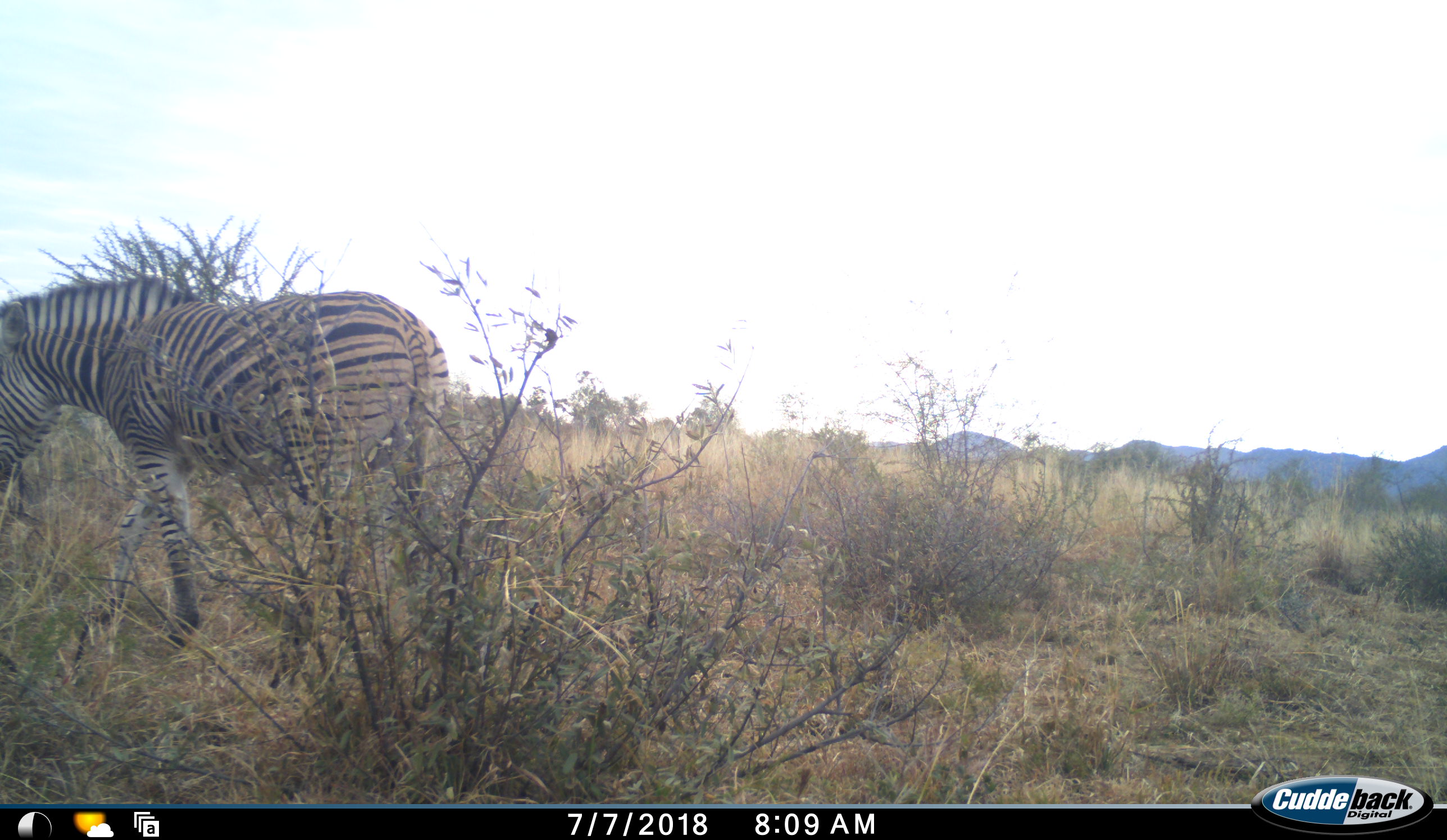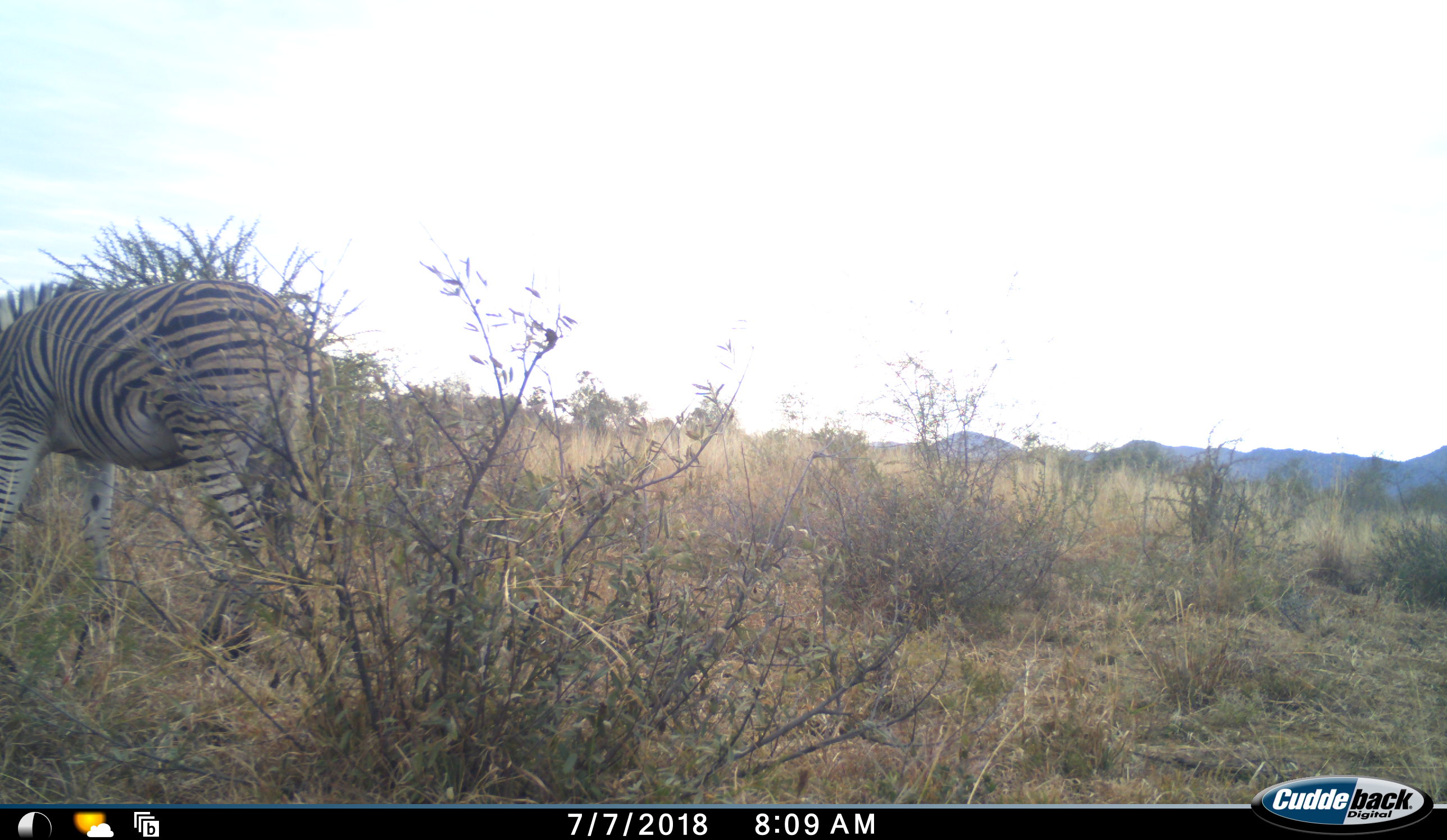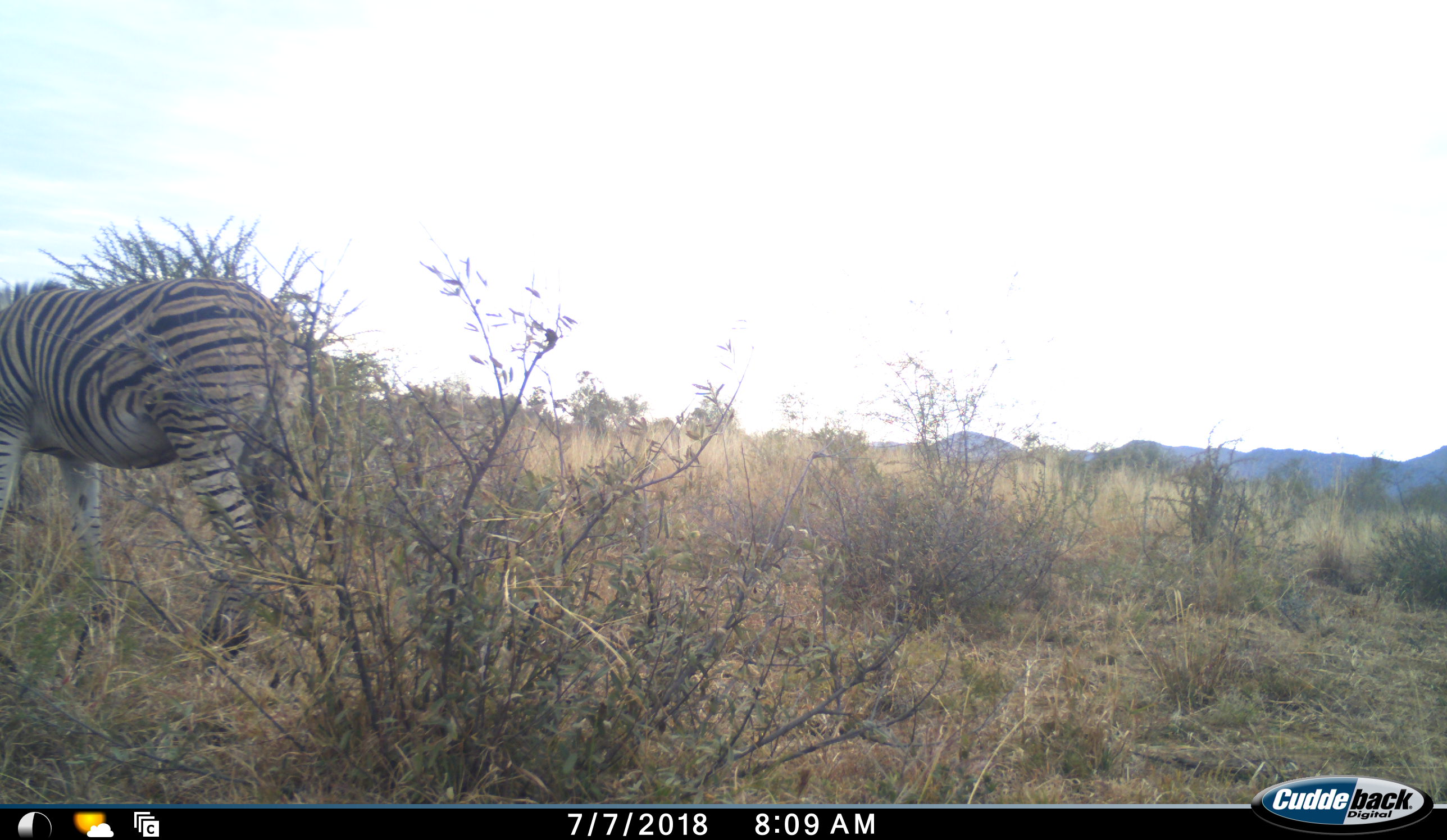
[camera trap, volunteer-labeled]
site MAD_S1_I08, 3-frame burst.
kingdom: Animalia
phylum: Chordata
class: Mammalia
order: Perissodactyla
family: Equidae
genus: Equus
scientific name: Equus quagga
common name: plains zebra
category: zebraplains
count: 1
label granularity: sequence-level